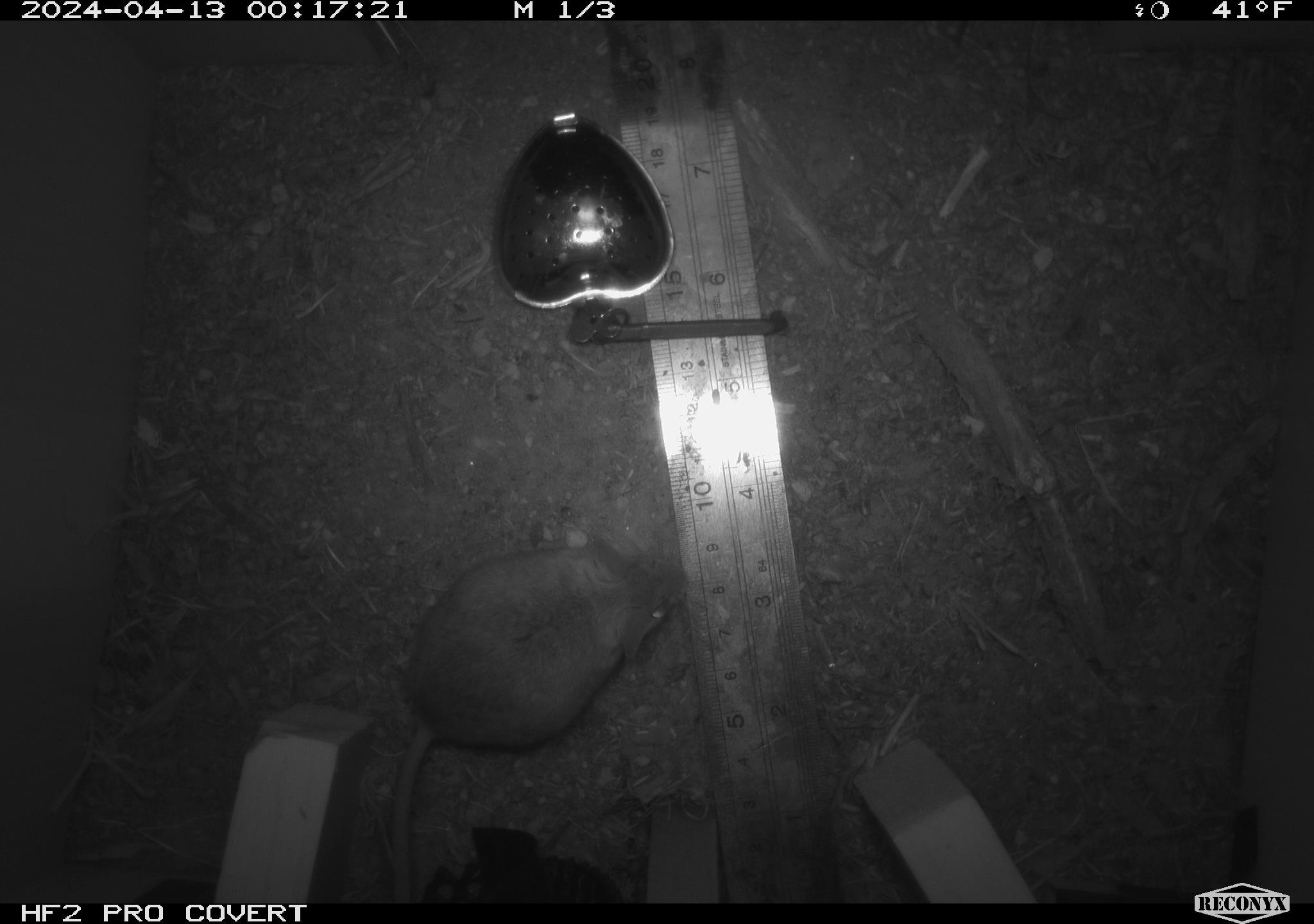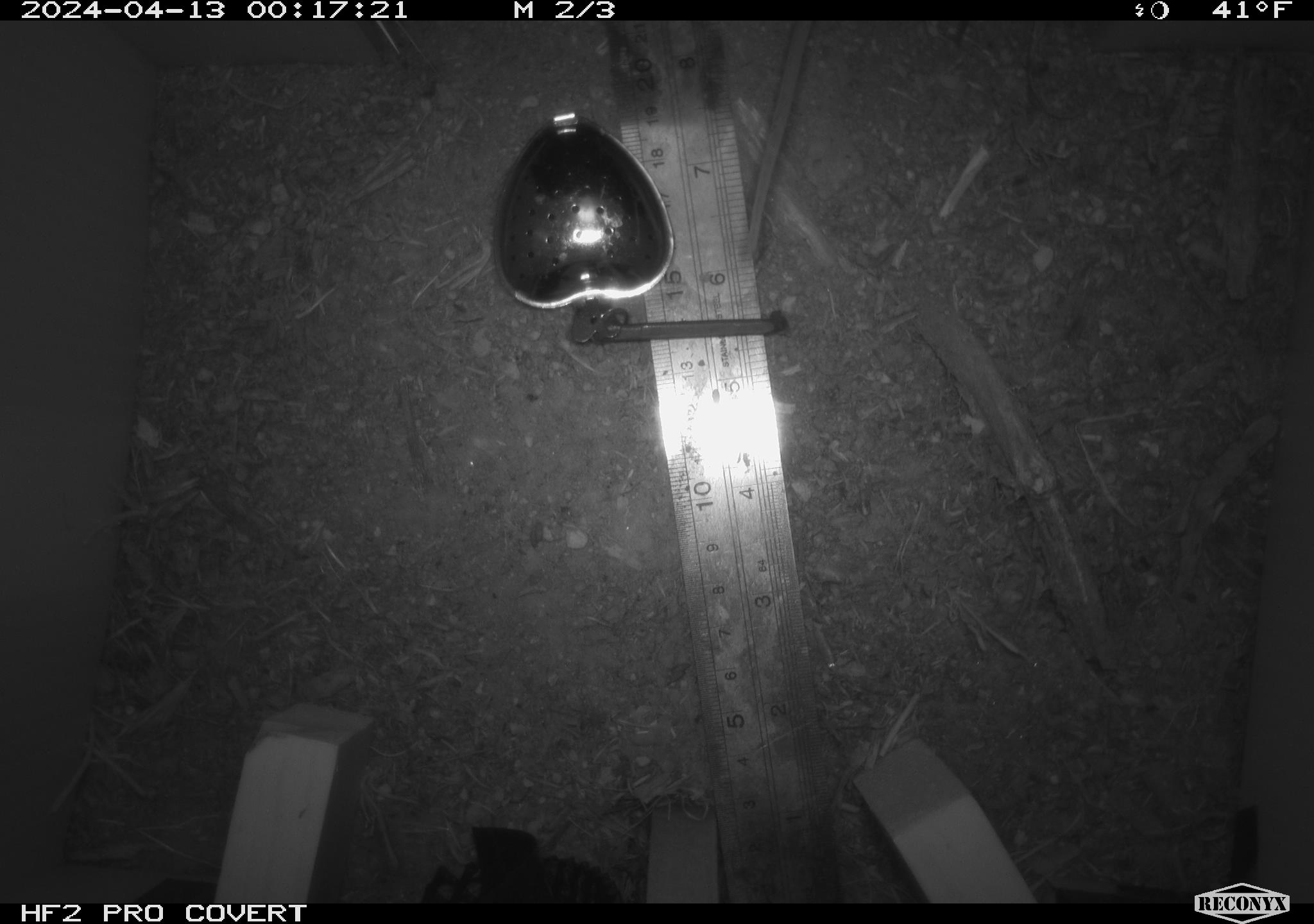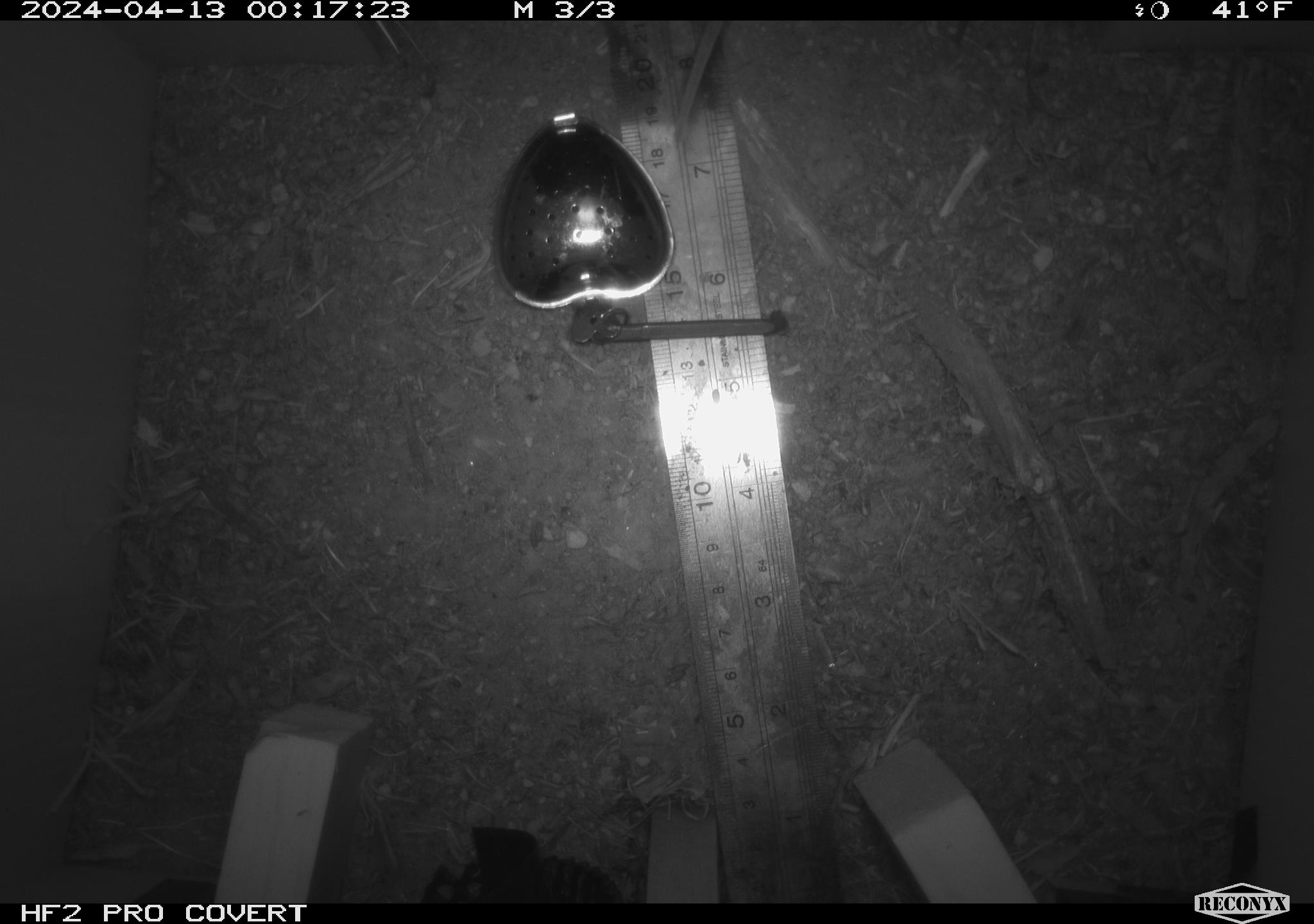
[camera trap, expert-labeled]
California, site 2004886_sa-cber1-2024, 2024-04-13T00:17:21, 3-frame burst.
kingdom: Animalia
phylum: Chordata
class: Mammalia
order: Rodentia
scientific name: Rodentia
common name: mouse species